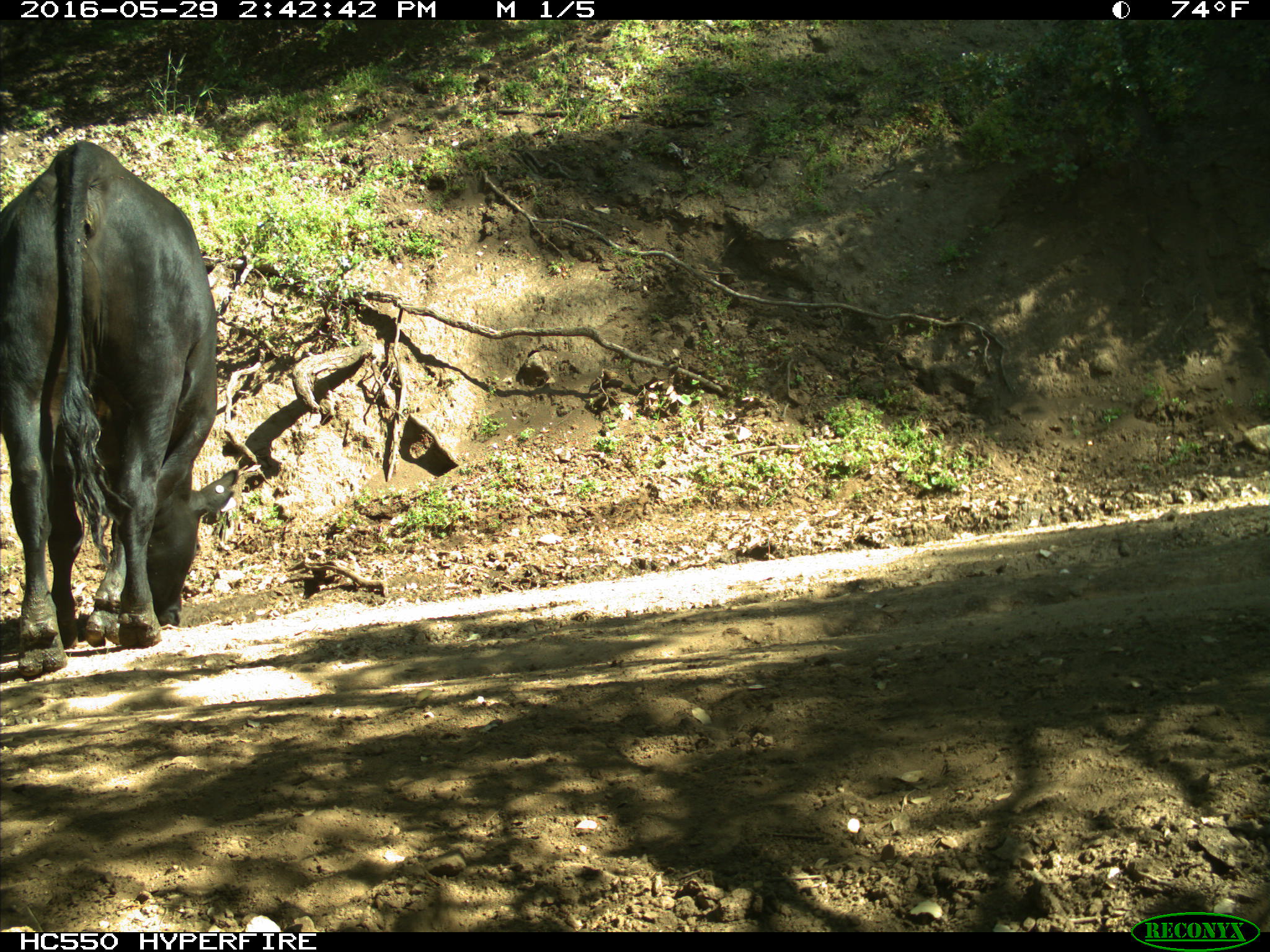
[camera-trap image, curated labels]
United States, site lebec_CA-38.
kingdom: Animalia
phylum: Chordata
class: Mammalia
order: Artiodactyla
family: Bovidae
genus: Bos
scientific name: Bos taurus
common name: domestic cow